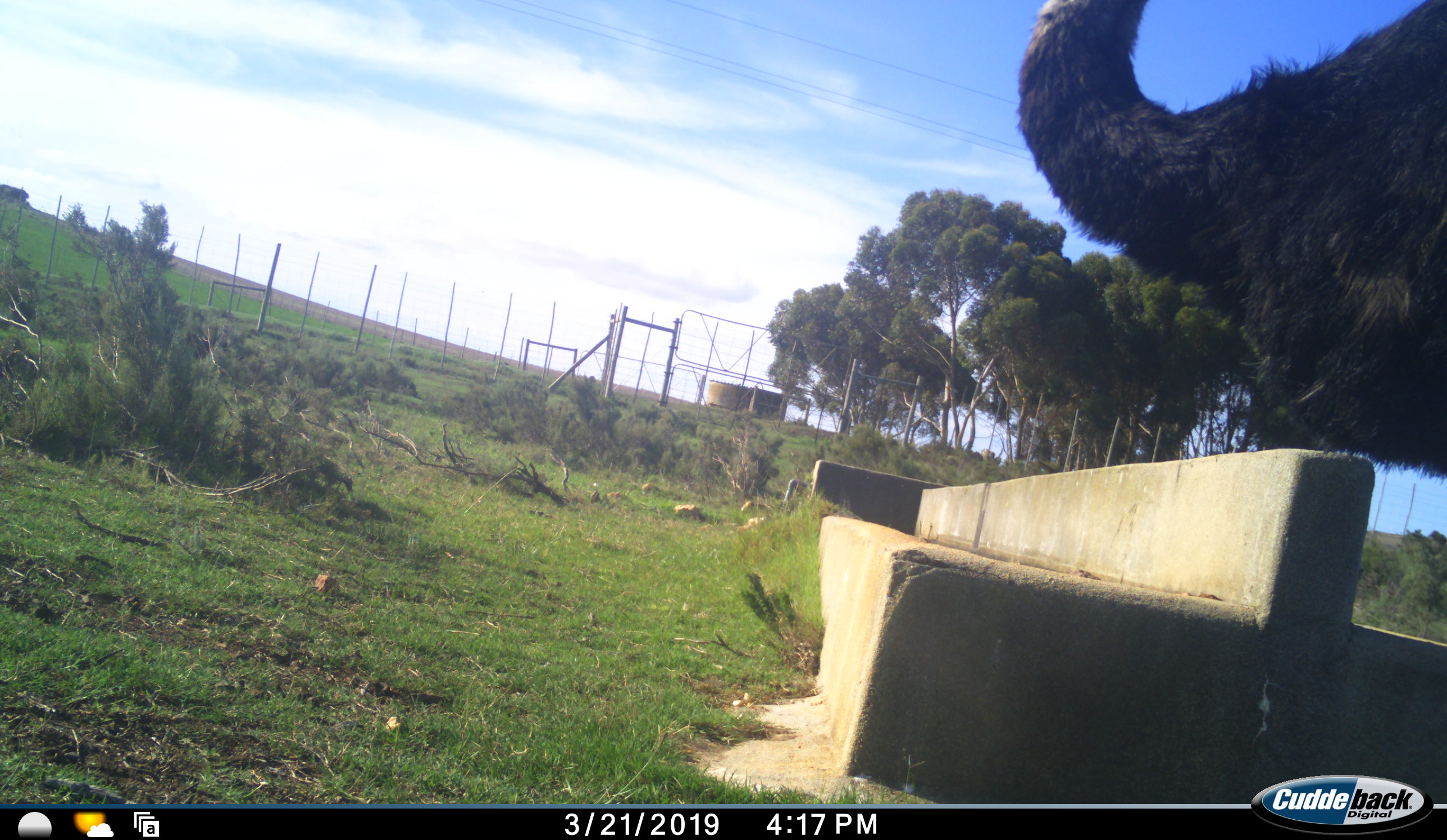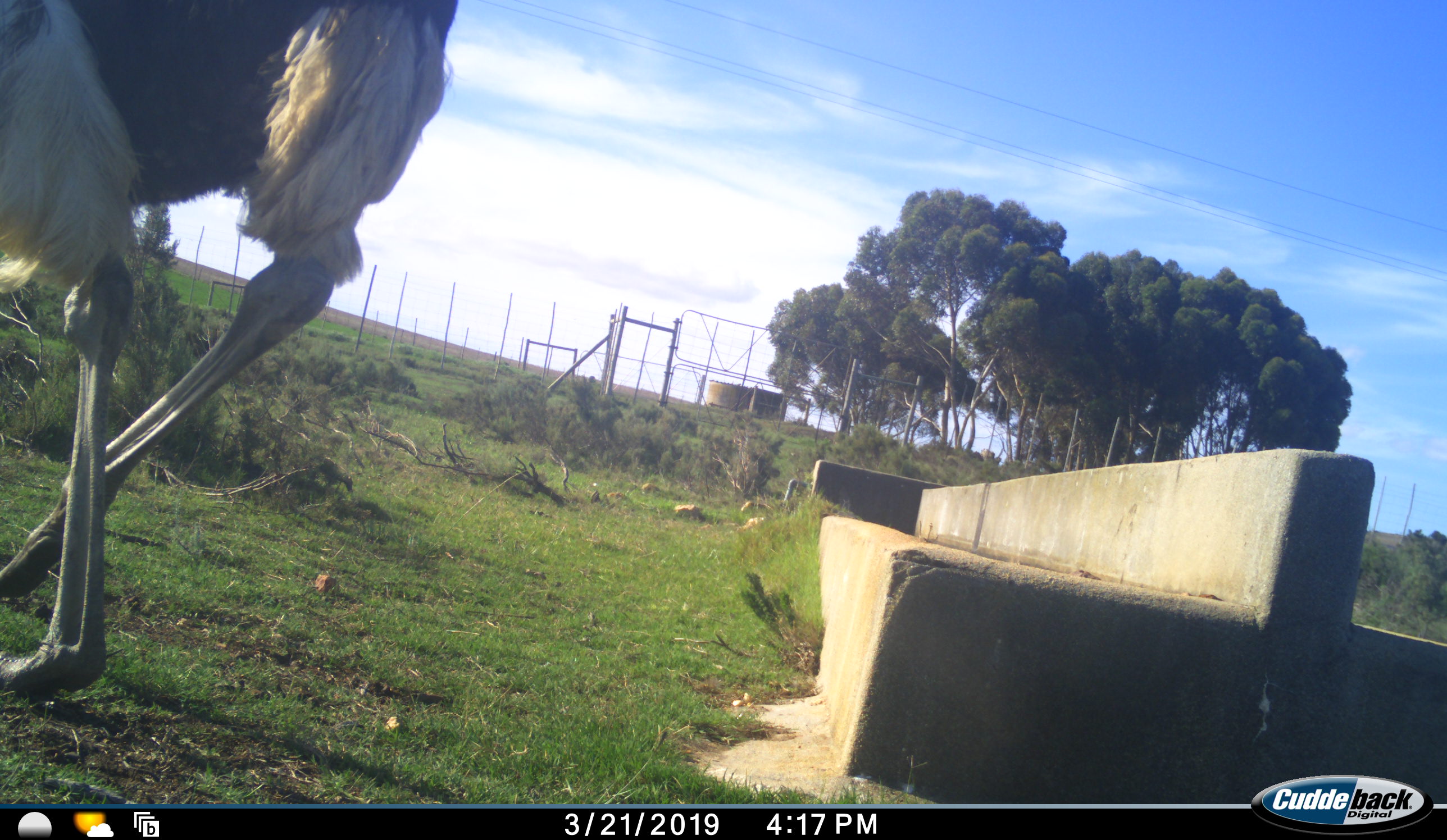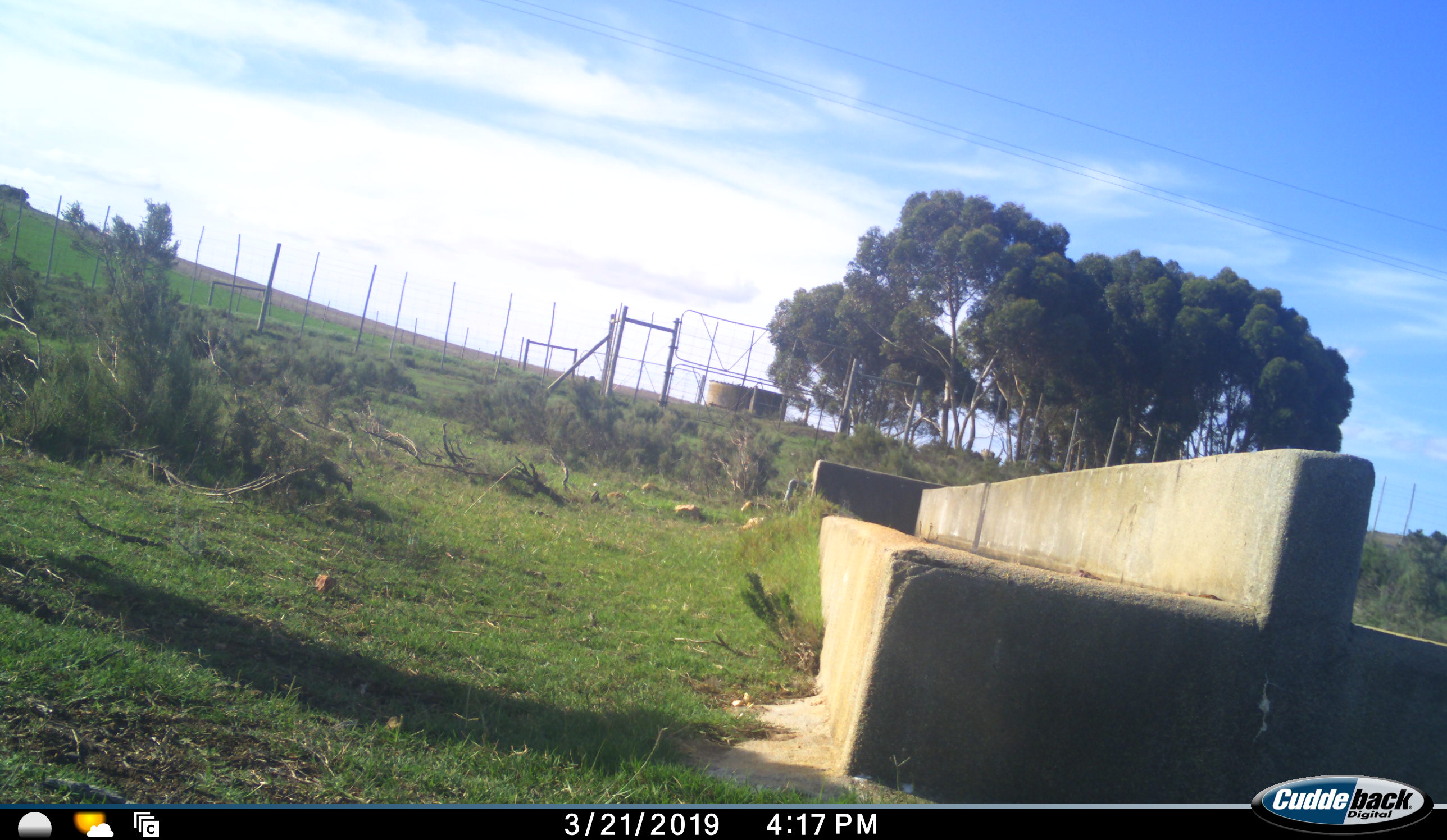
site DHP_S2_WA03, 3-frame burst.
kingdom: Animalia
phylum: Chordata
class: Aves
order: Struthioniformes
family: Struthionidae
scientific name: Struthionidae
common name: ostrich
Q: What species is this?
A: Ostrich (Struthionidae).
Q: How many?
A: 1.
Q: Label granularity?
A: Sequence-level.